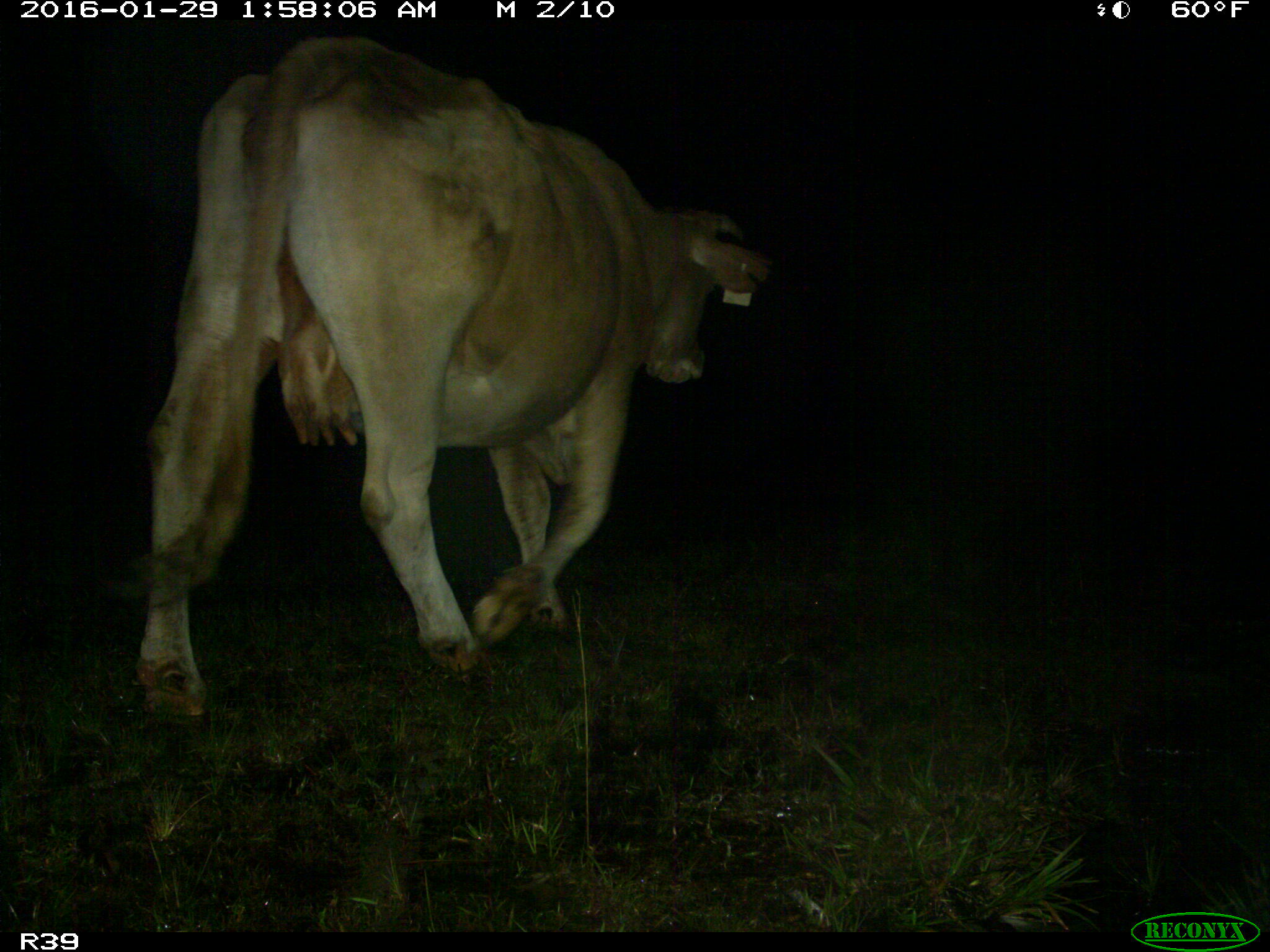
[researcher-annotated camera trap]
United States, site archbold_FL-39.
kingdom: Animalia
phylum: Chordata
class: Mammalia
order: Artiodactyla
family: Bovidae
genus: Bos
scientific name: Bos taurus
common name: domestic cow